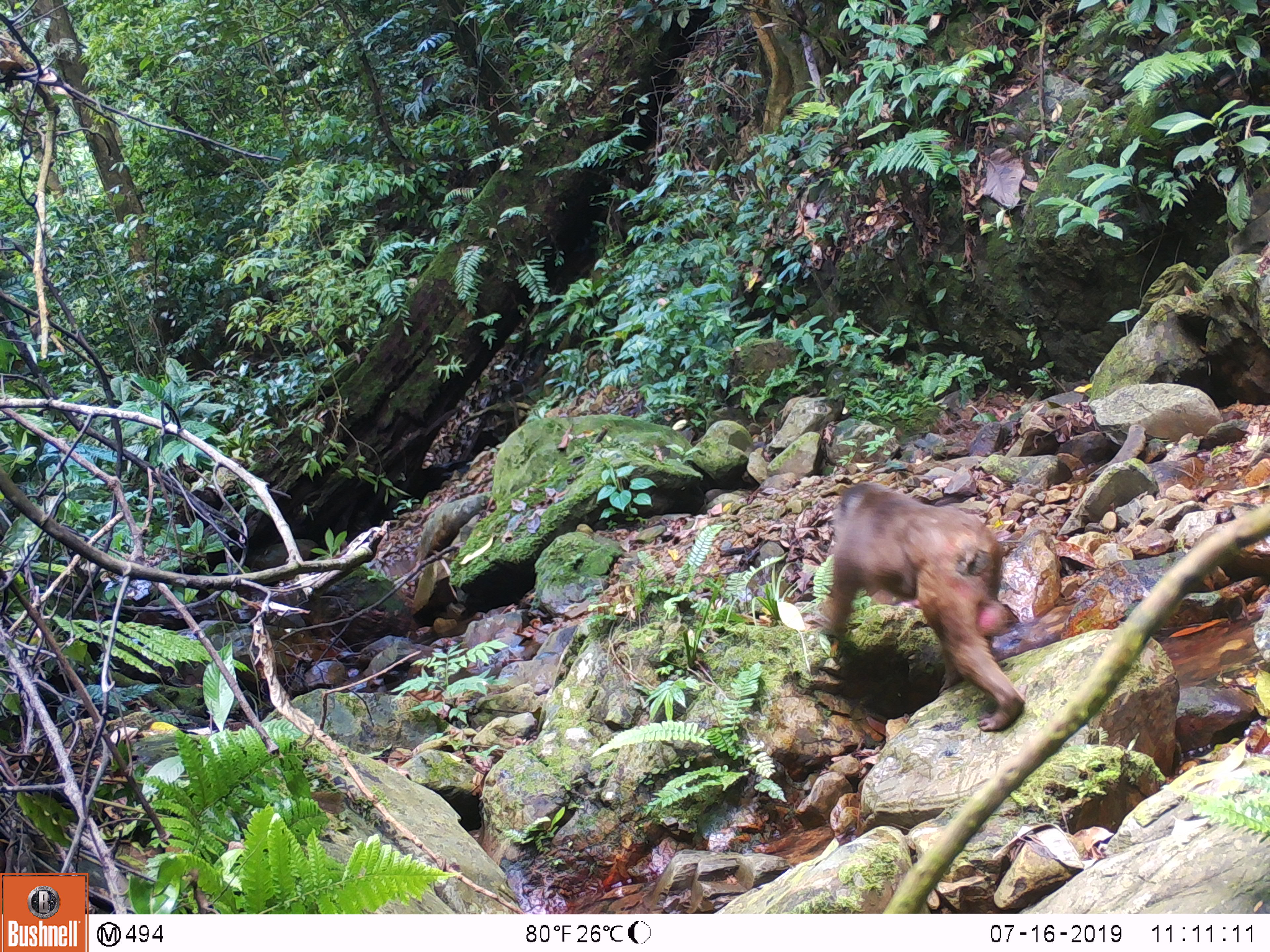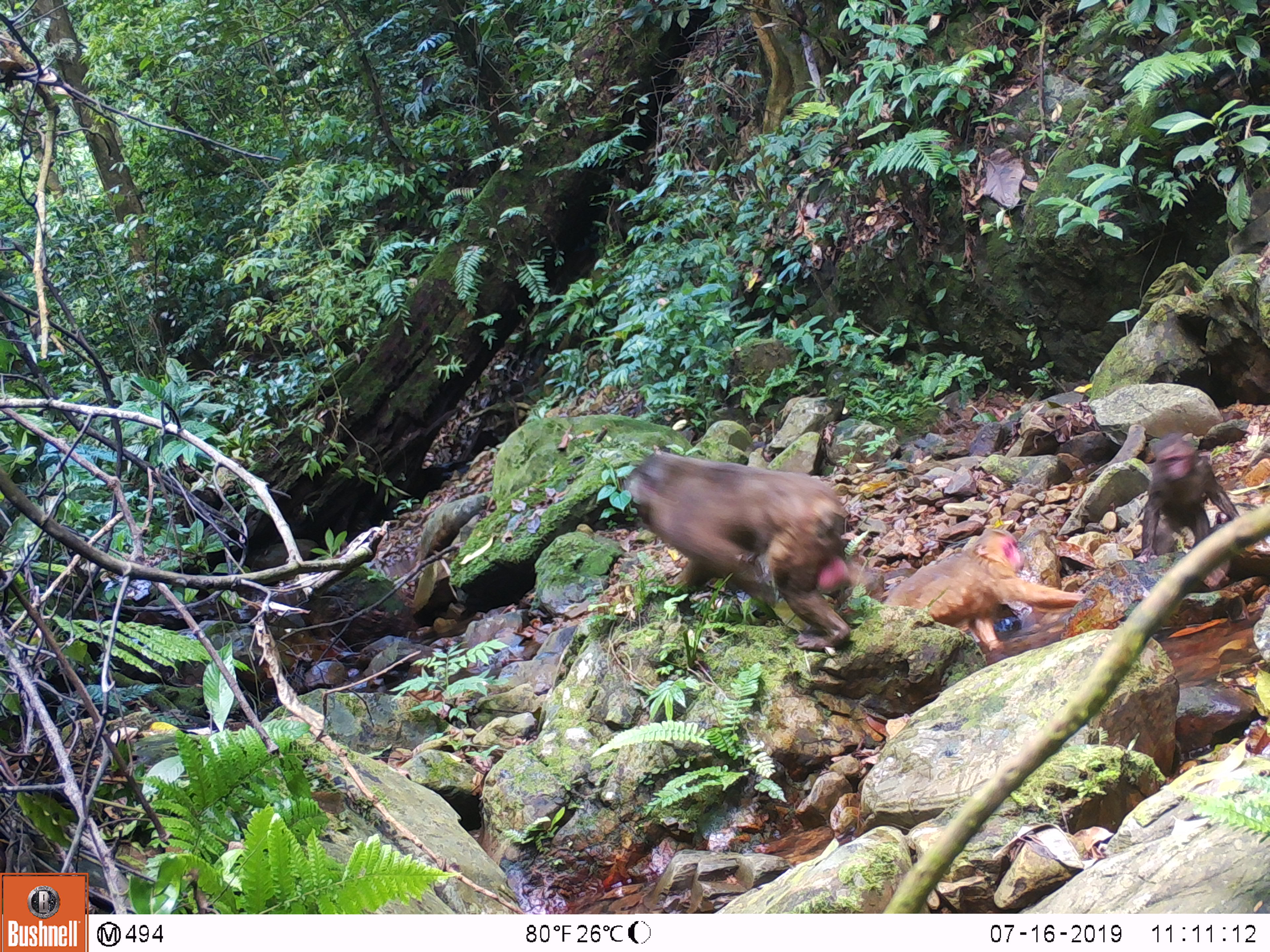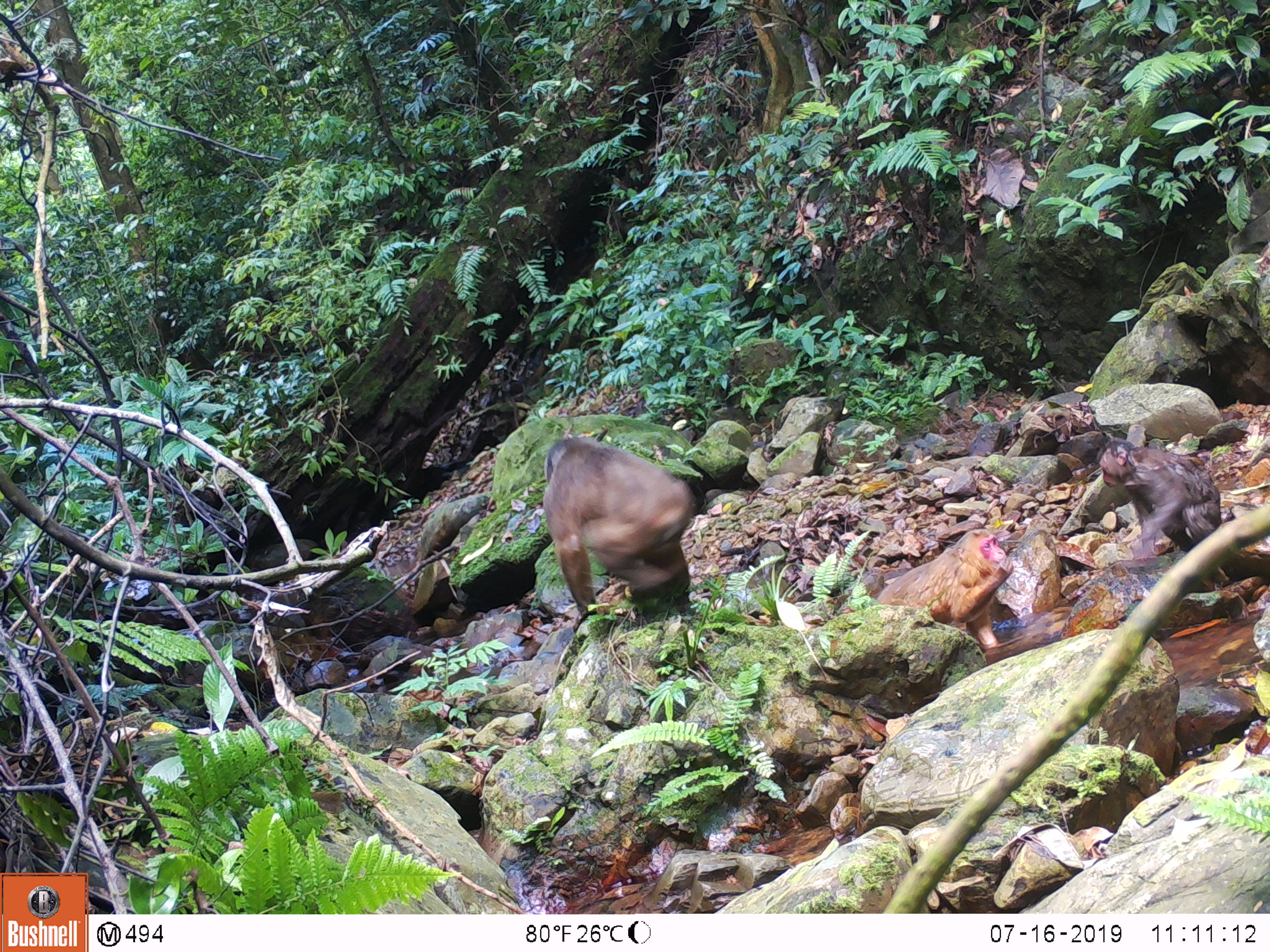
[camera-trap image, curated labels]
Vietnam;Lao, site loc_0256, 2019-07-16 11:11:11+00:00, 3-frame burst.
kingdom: Animalia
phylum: Chordata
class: Mammalia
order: Primates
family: Cercopithecidae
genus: Macaca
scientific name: Macaca arctoides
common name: stump-tailed macaque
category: stump tailed macaque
Stump tailed macaque (stump-tailed macaque) (Macaca arctoides). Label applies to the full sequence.